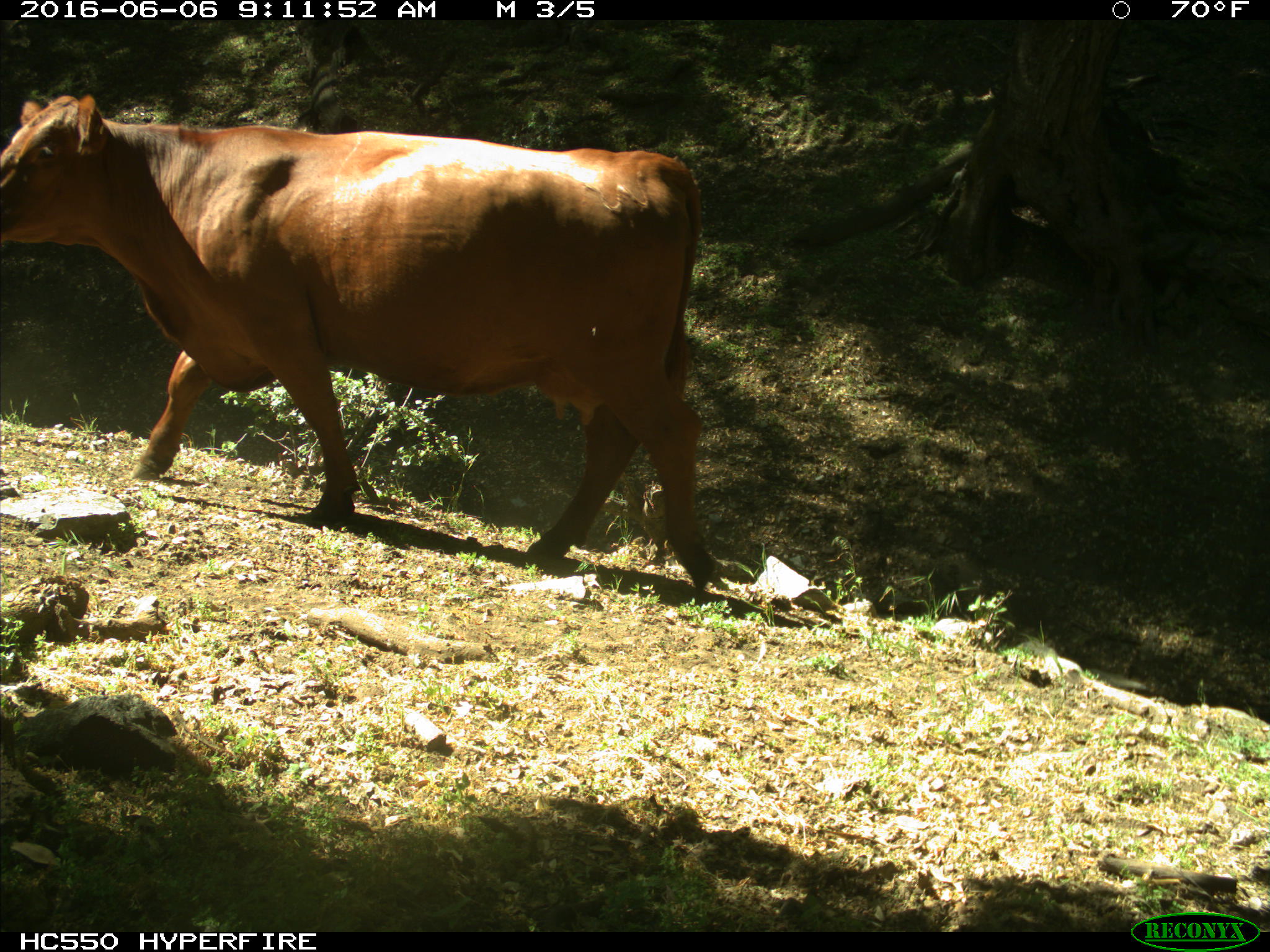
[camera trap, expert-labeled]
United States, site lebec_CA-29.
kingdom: Animalia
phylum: Chordata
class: Mammalia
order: Artiodactyla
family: Bovidae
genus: Bos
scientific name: Bos taurus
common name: domestic cow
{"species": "Bos taurus (domestic cow)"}